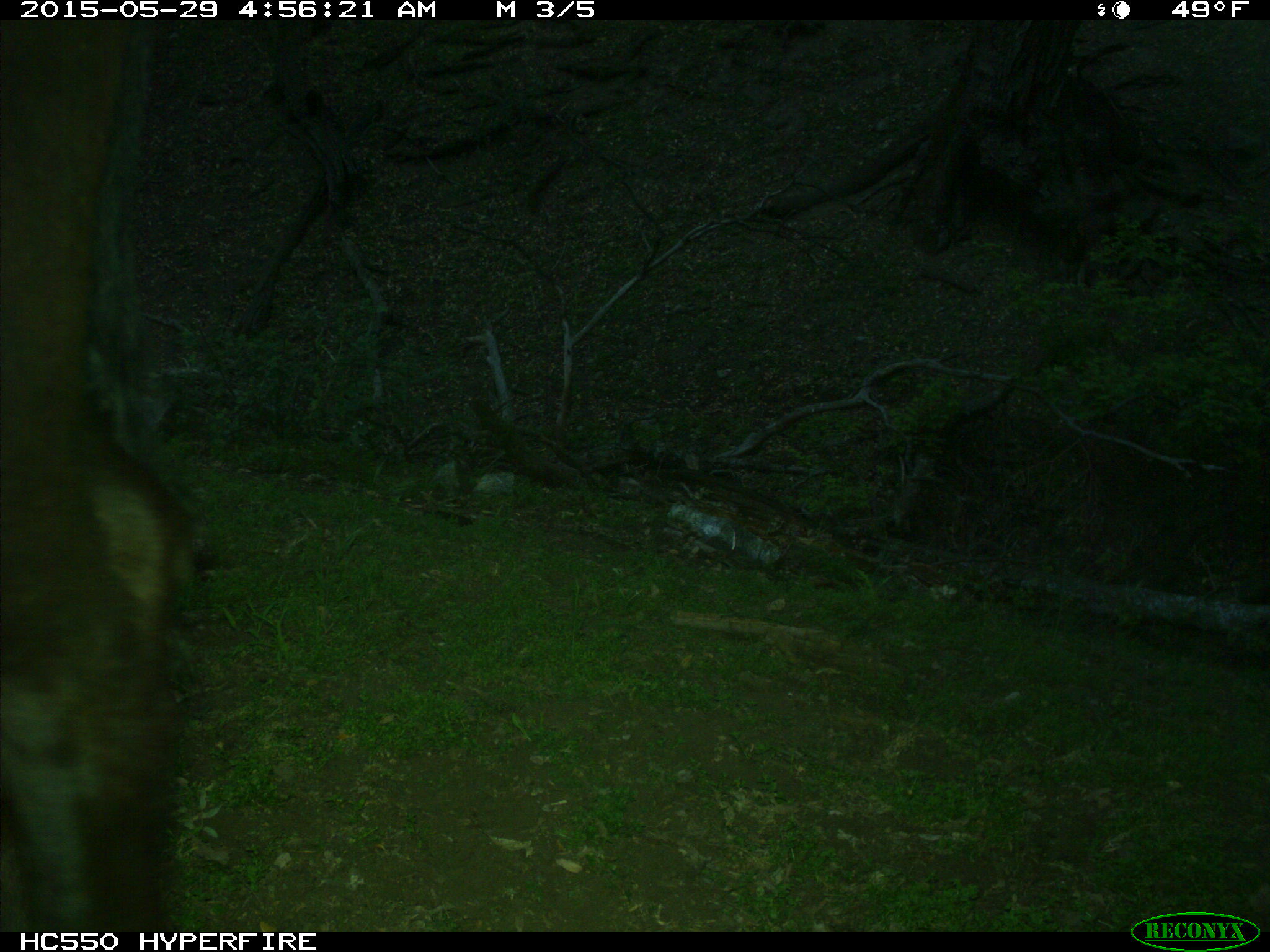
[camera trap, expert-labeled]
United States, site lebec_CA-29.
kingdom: Animalia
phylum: Chordata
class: Mammalia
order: Artiodactyla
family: Bovidae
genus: Bos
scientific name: Bos taurus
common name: domestic cow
Bos taurus (domestic cow).